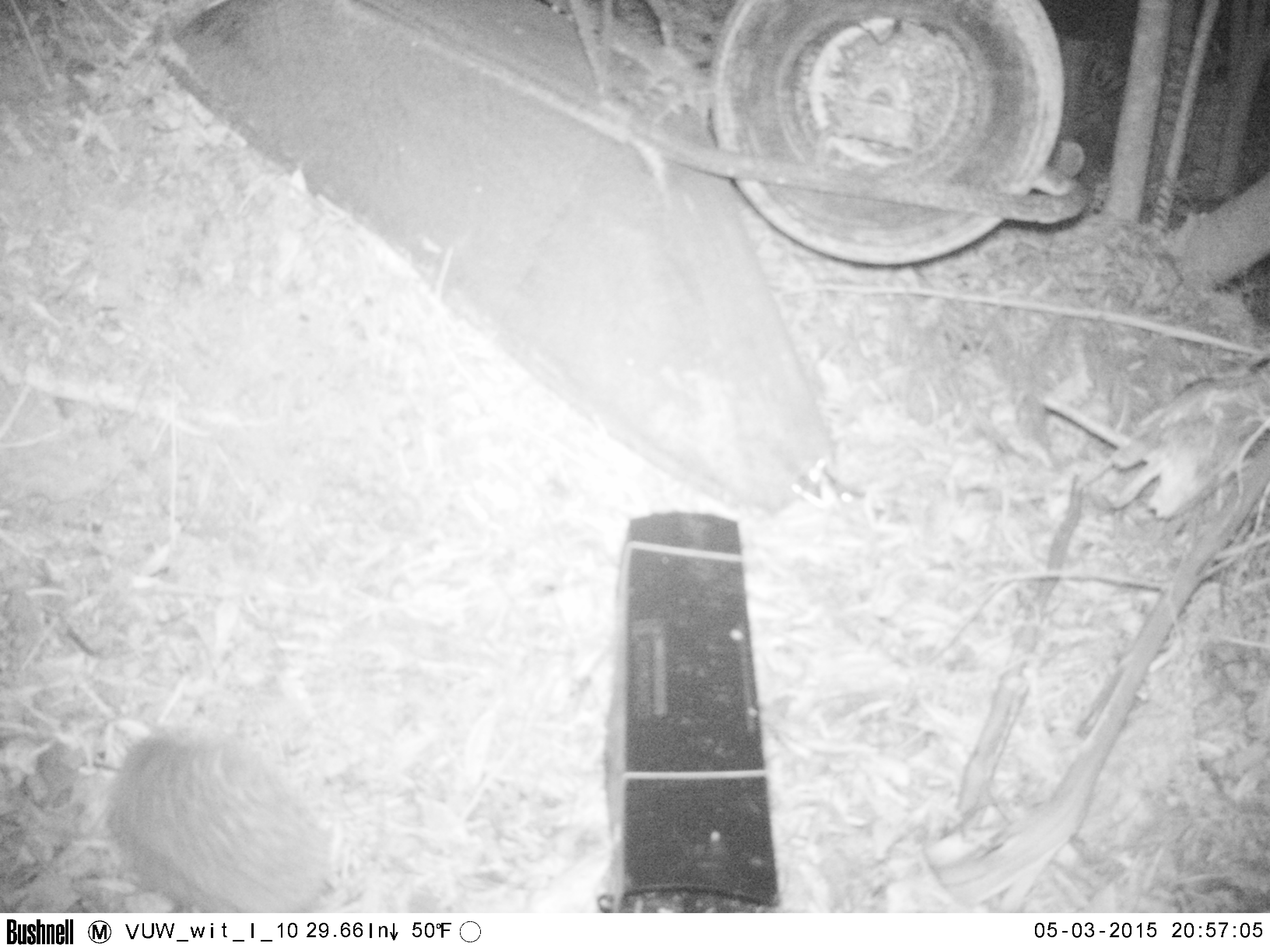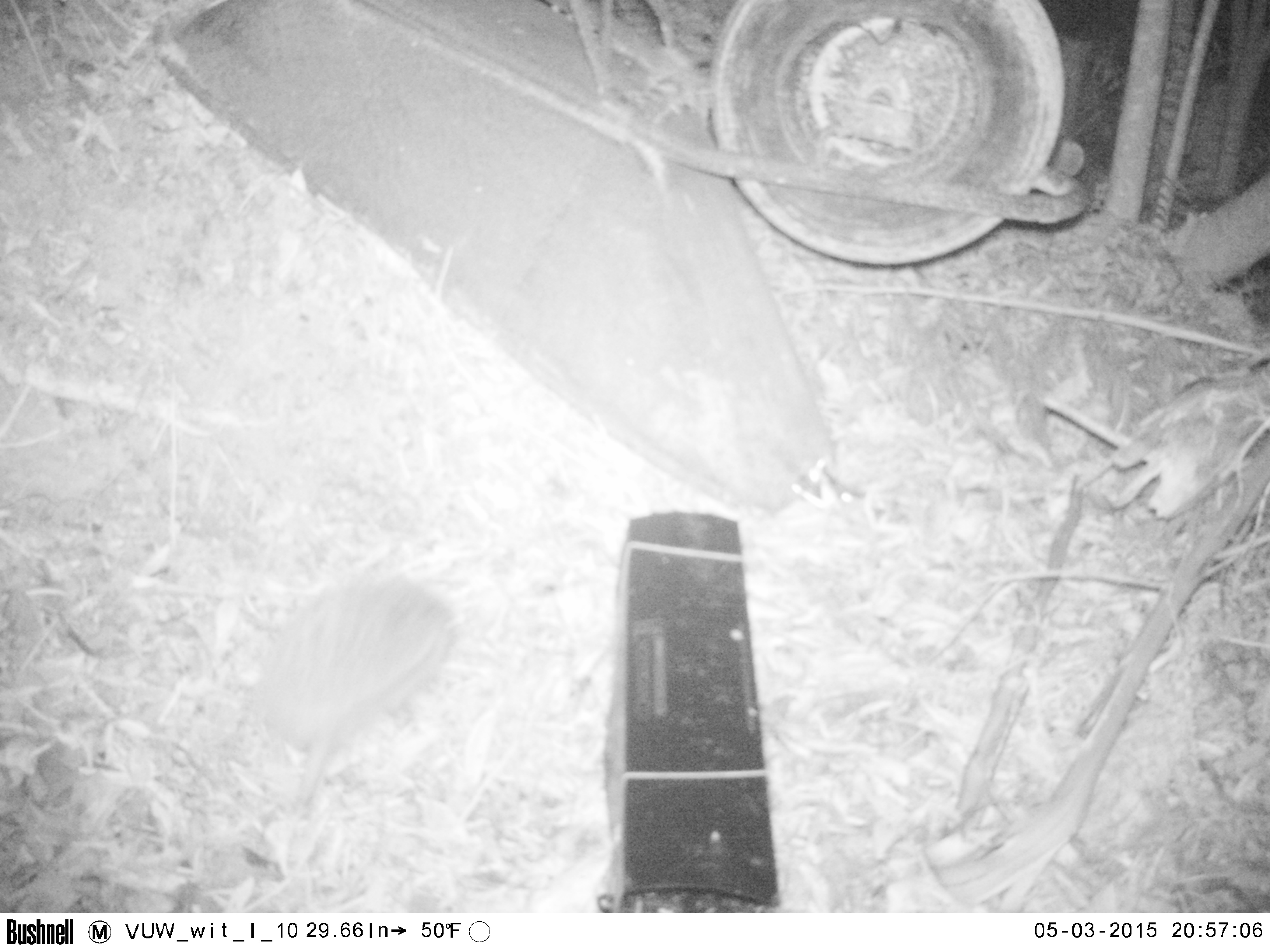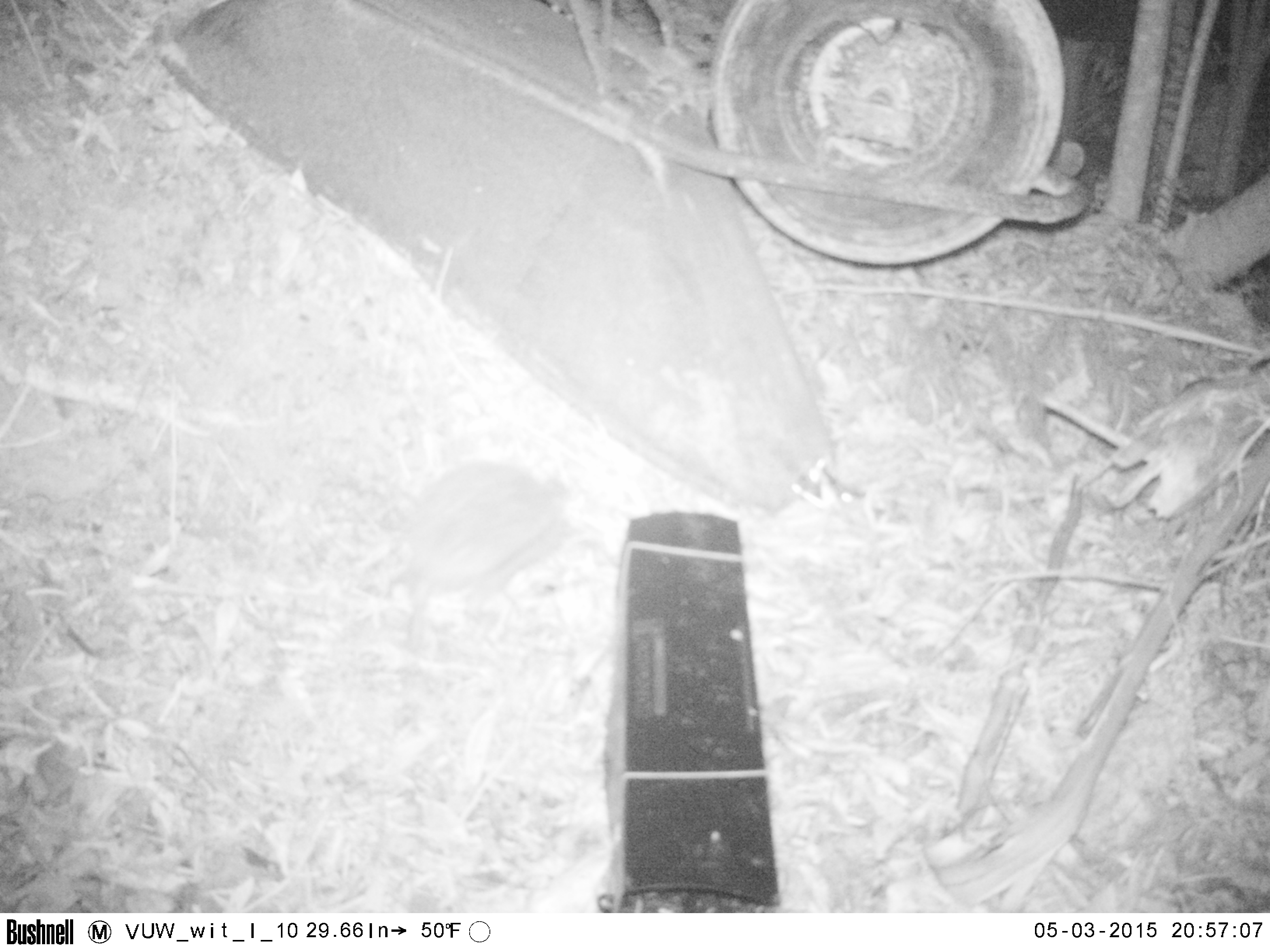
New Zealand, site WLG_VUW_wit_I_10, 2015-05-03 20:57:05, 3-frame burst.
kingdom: Animalia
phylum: Chordata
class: Mammalia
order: Eulipotyphla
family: Erinaceidae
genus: Erinaceus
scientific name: Erinaceus europaeus europaeus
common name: european hedgehog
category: hedgehog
Hedgehog (european hedgehog) (Erinaceus europaeus europaeus).